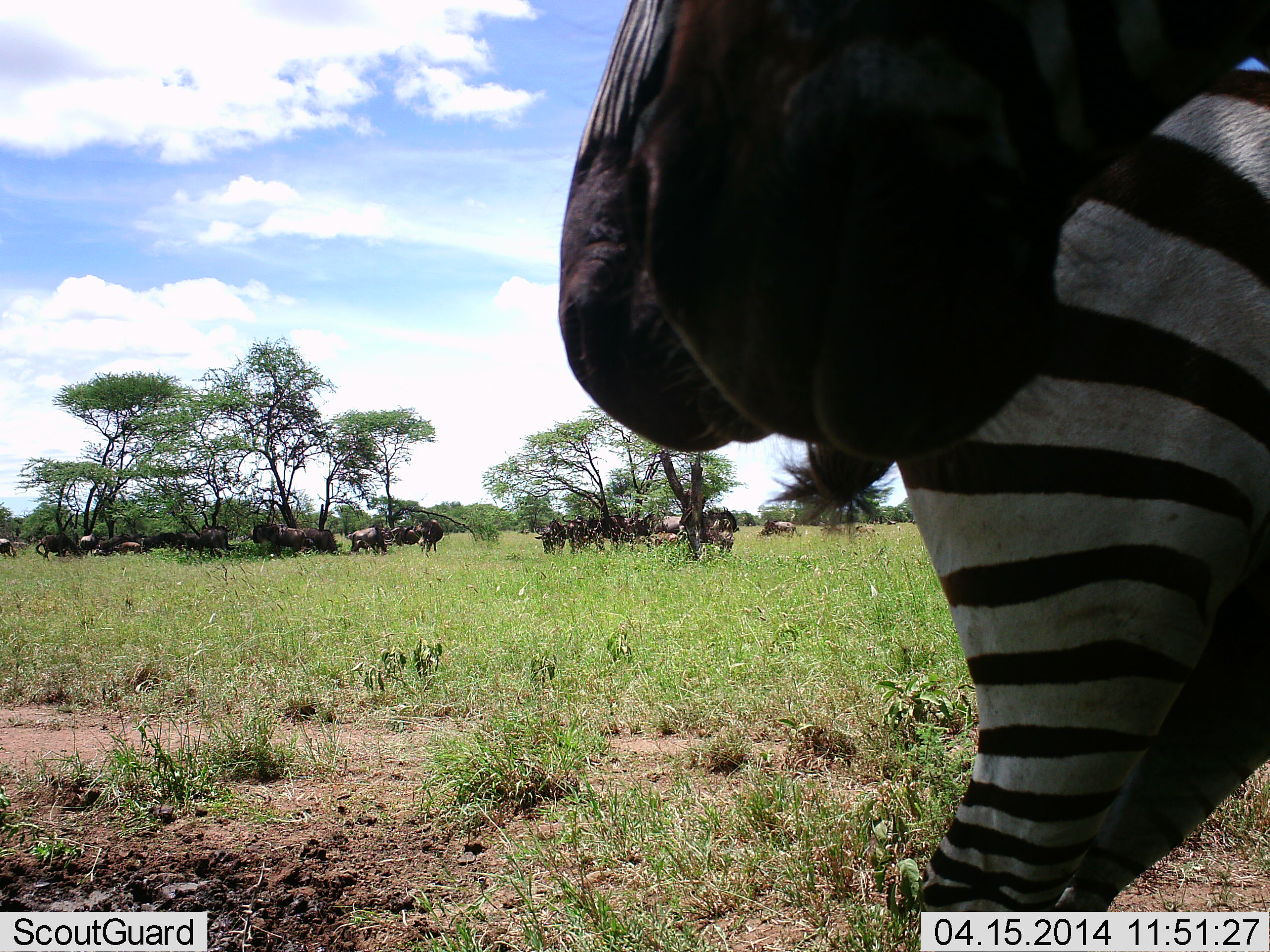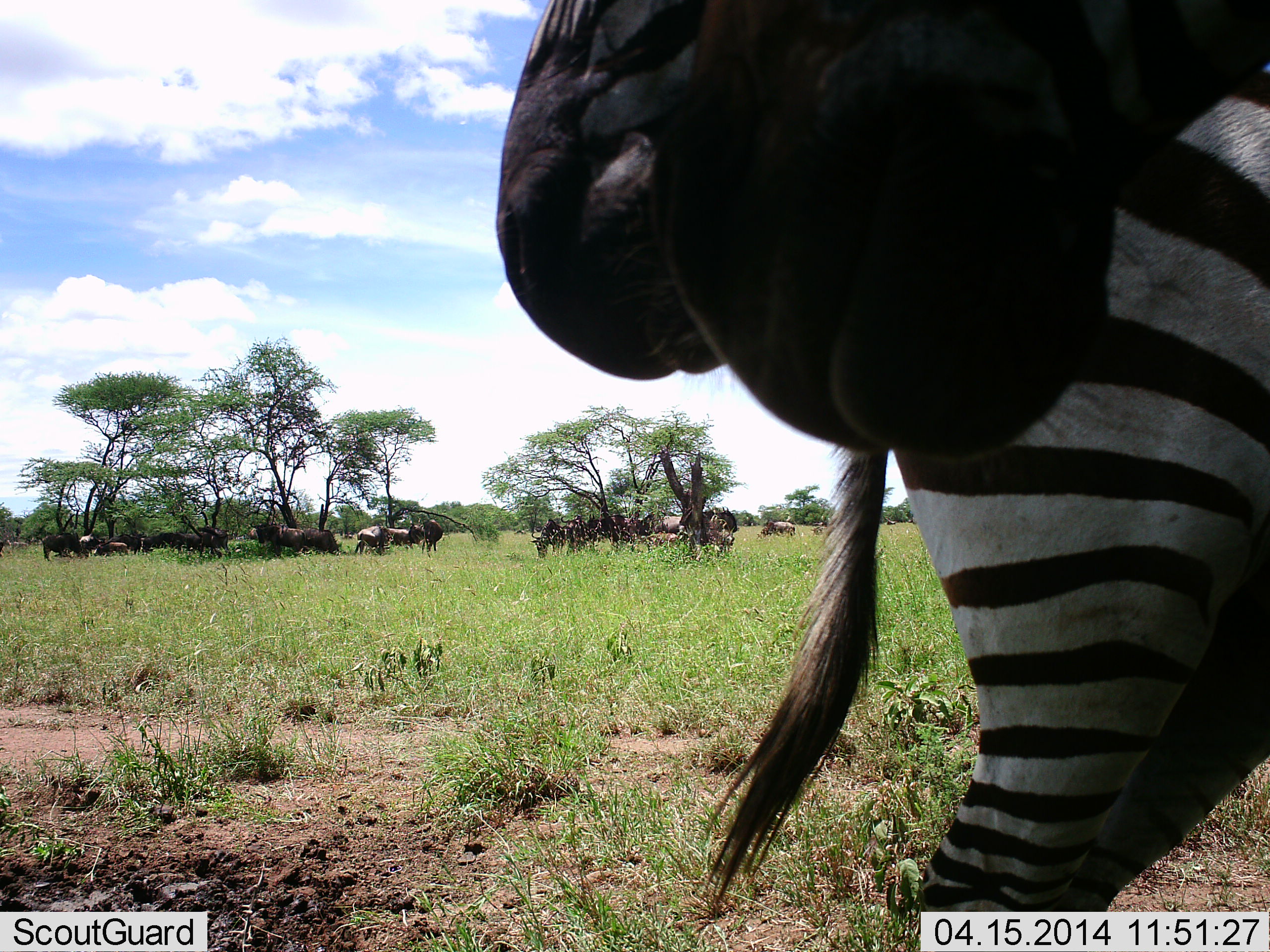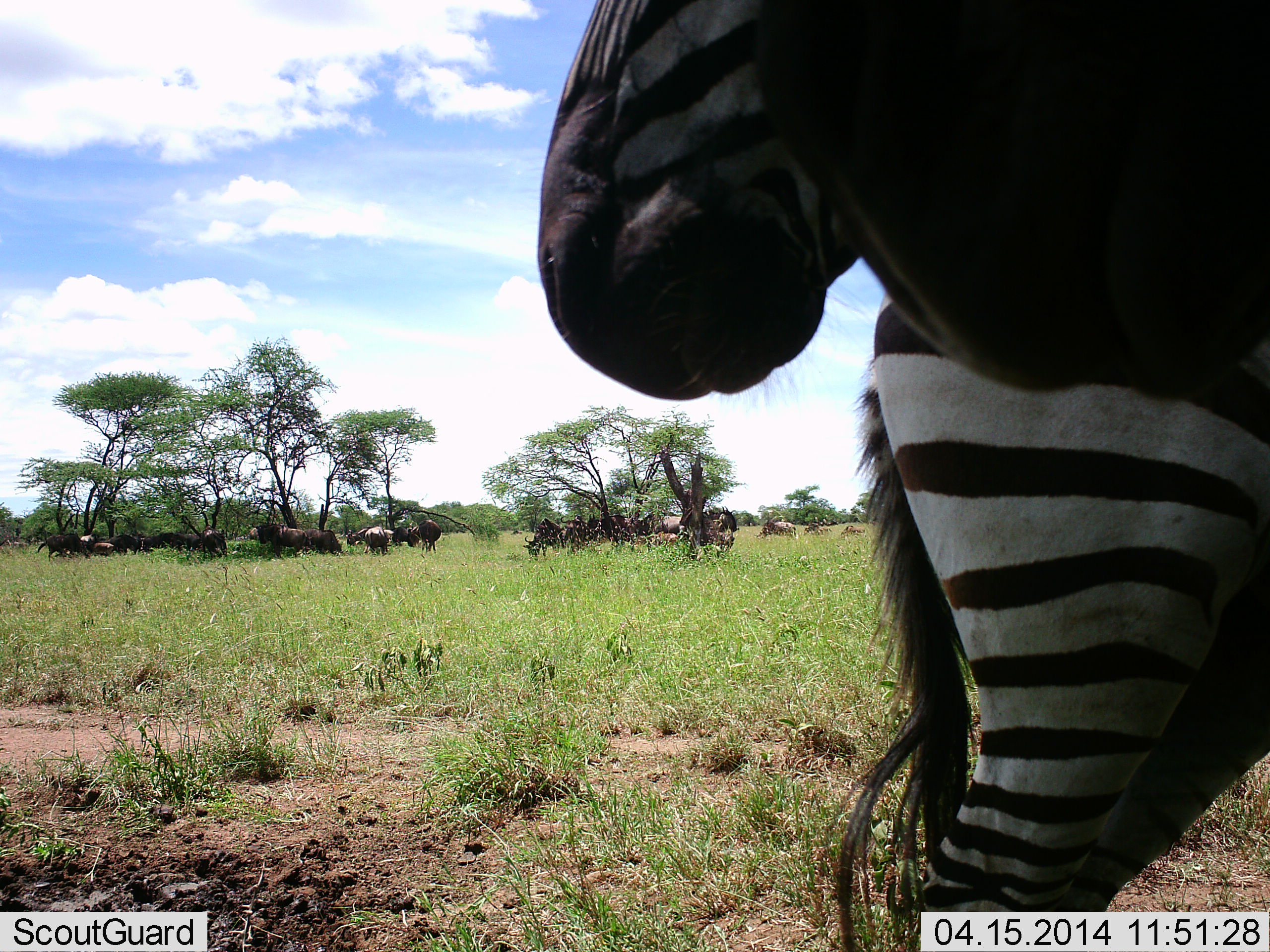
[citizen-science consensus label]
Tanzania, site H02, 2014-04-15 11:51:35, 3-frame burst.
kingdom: Animalia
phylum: Chordata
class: Mammalia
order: Artiodactyla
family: Bovidae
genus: Connochaetes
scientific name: Connochaetes taurinus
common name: blue wildebeest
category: wildebeest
Wildebeest (blue wildebeest) (Connochaetes taurinus), count 11-50. Behavior (volunteer vote fractions): standing 82%, resting 18%, moving 9%, interacting 9%. Young present (vote fraction): 0%. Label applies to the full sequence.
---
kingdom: Animalia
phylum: Chordata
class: Mammalia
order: Perissodactyla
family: Equidae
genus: Equus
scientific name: Equus quagga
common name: plains zebra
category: zebra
Zebra (plains zebra) (Equus quagga), count 2. Behavior (volunteer vote fractions): standing 85%, resting 0%, moving 8%, interacting 31%. Young present (vote fraction): 0%. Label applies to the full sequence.